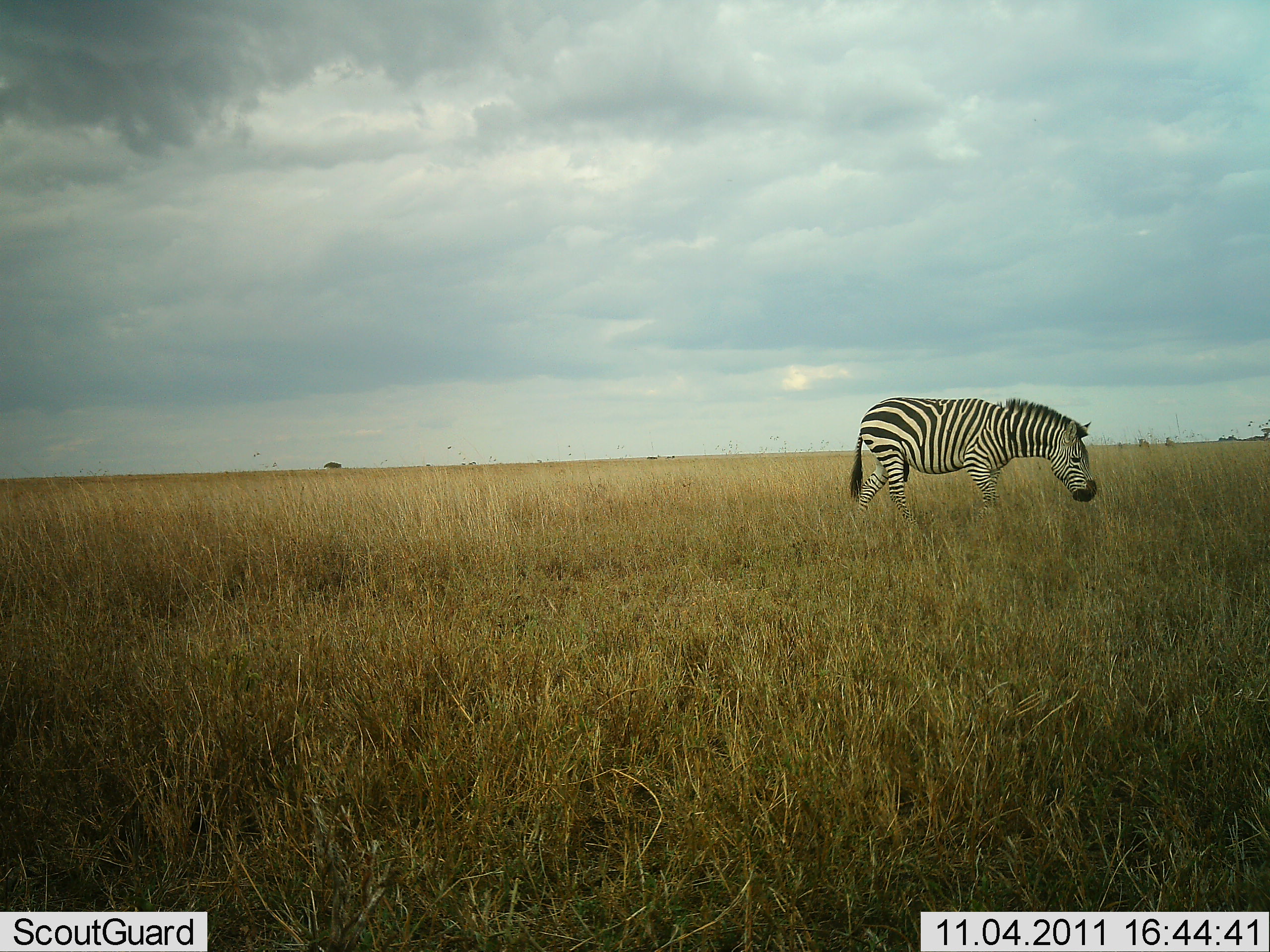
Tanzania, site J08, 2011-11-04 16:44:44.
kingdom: Animalia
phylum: Chordata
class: Mammalia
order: Perissodactyla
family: Equidae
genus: Equus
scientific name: Equus quagga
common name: plains zebra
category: zebra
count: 1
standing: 39%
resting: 0%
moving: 22%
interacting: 0%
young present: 0%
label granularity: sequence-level